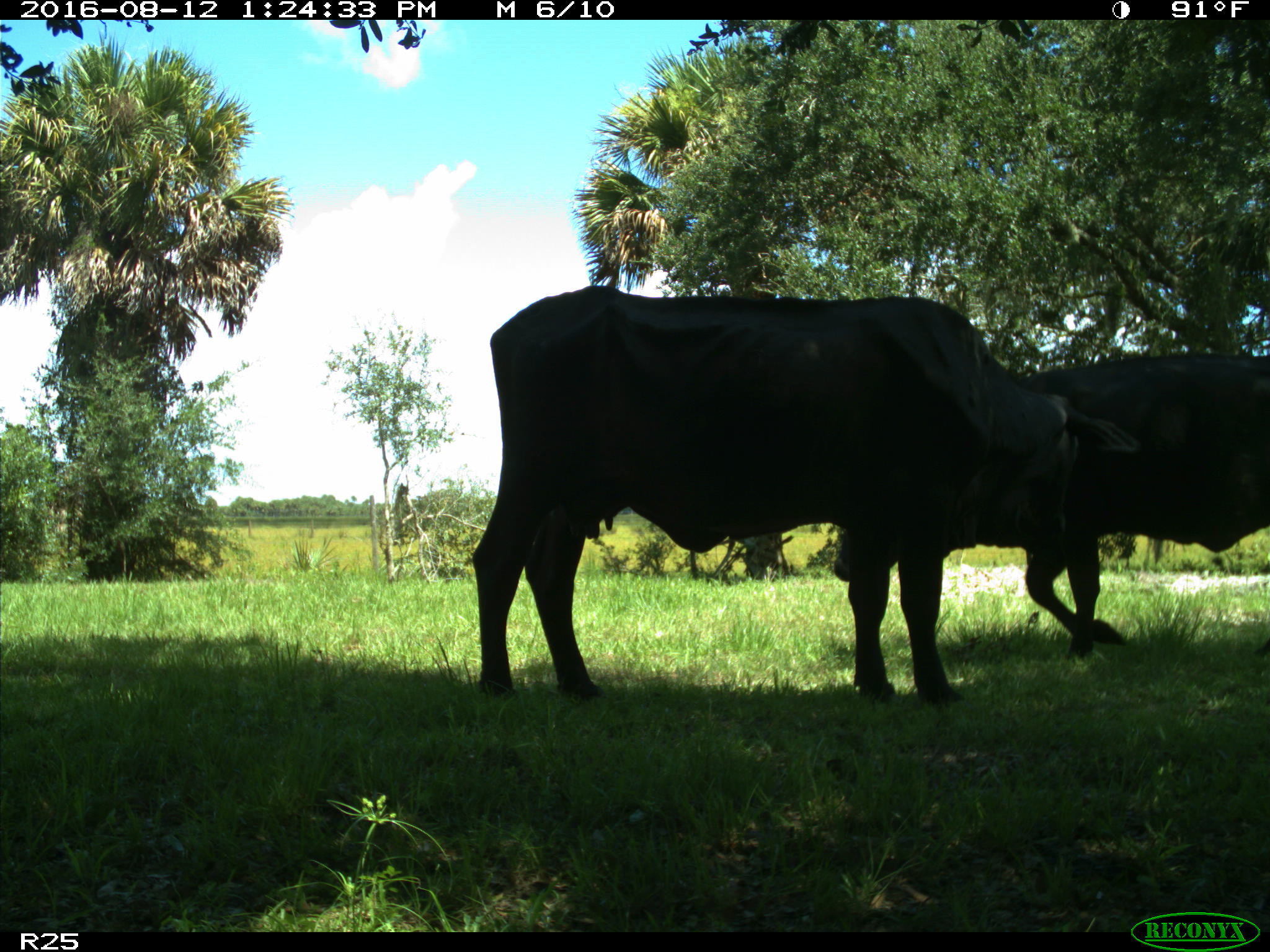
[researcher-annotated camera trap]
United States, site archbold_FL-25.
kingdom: Animalia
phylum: Chordata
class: Mammalia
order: Artiodactyla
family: Bovidae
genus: Bos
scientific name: Bos taurus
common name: domestic cow